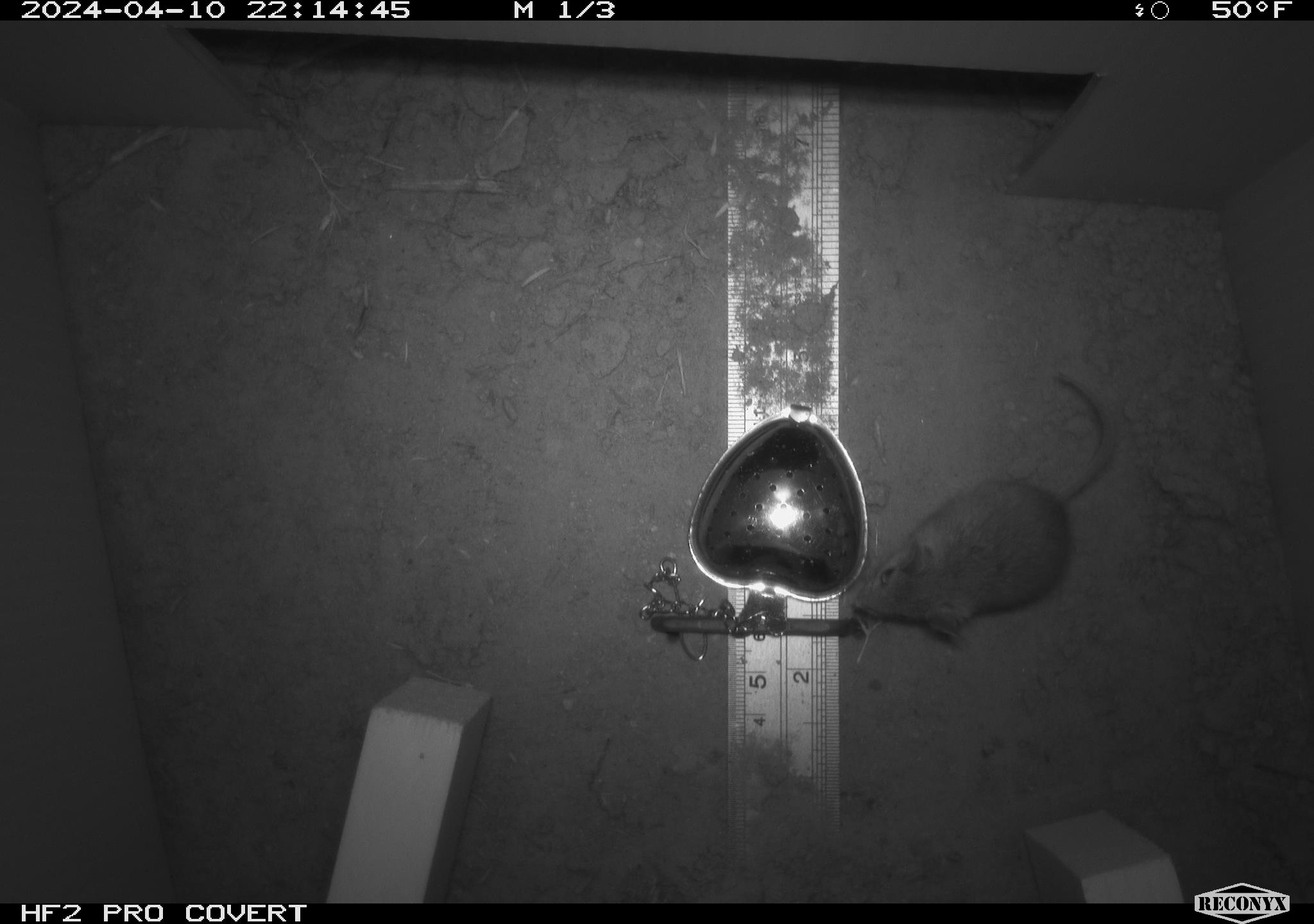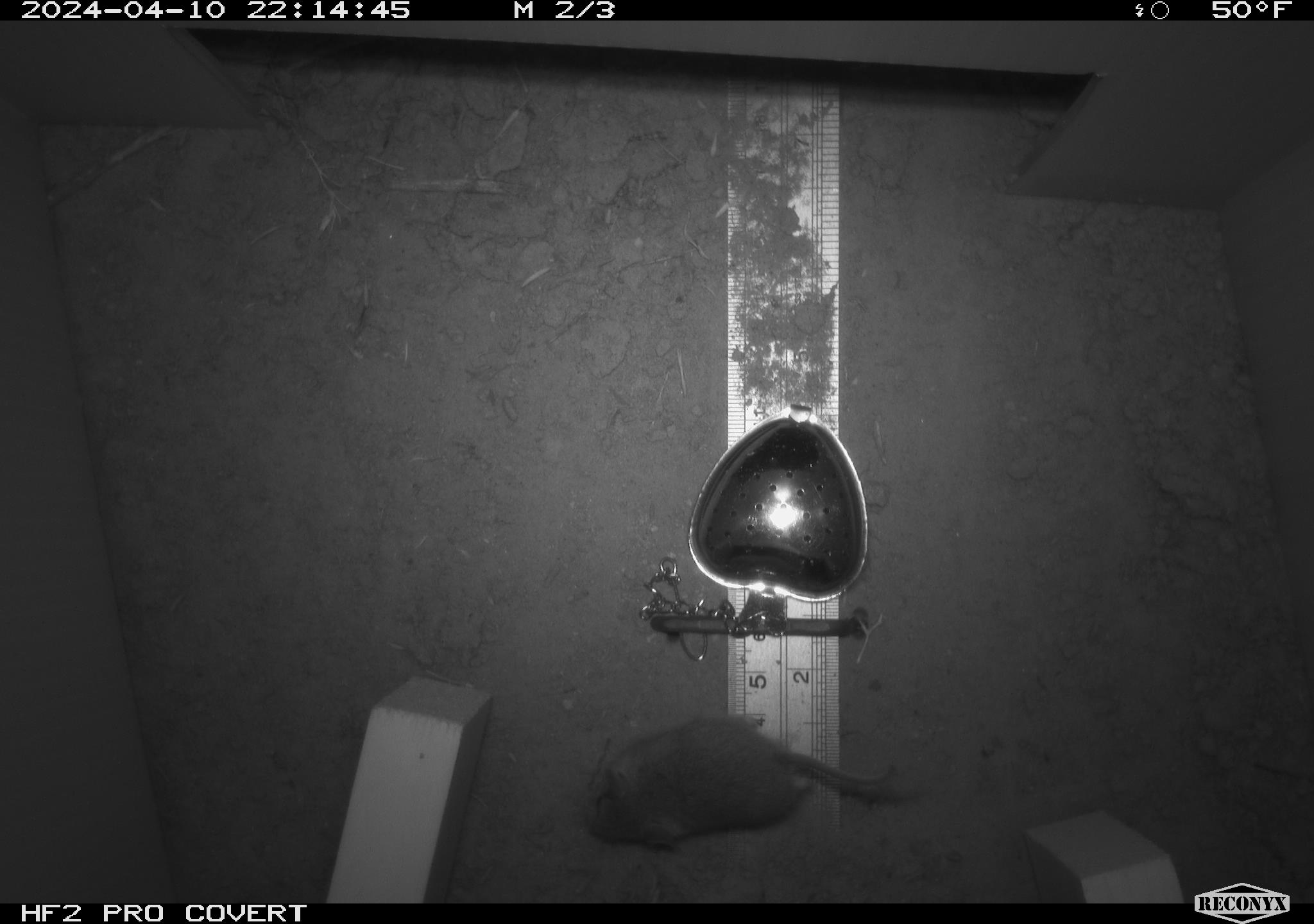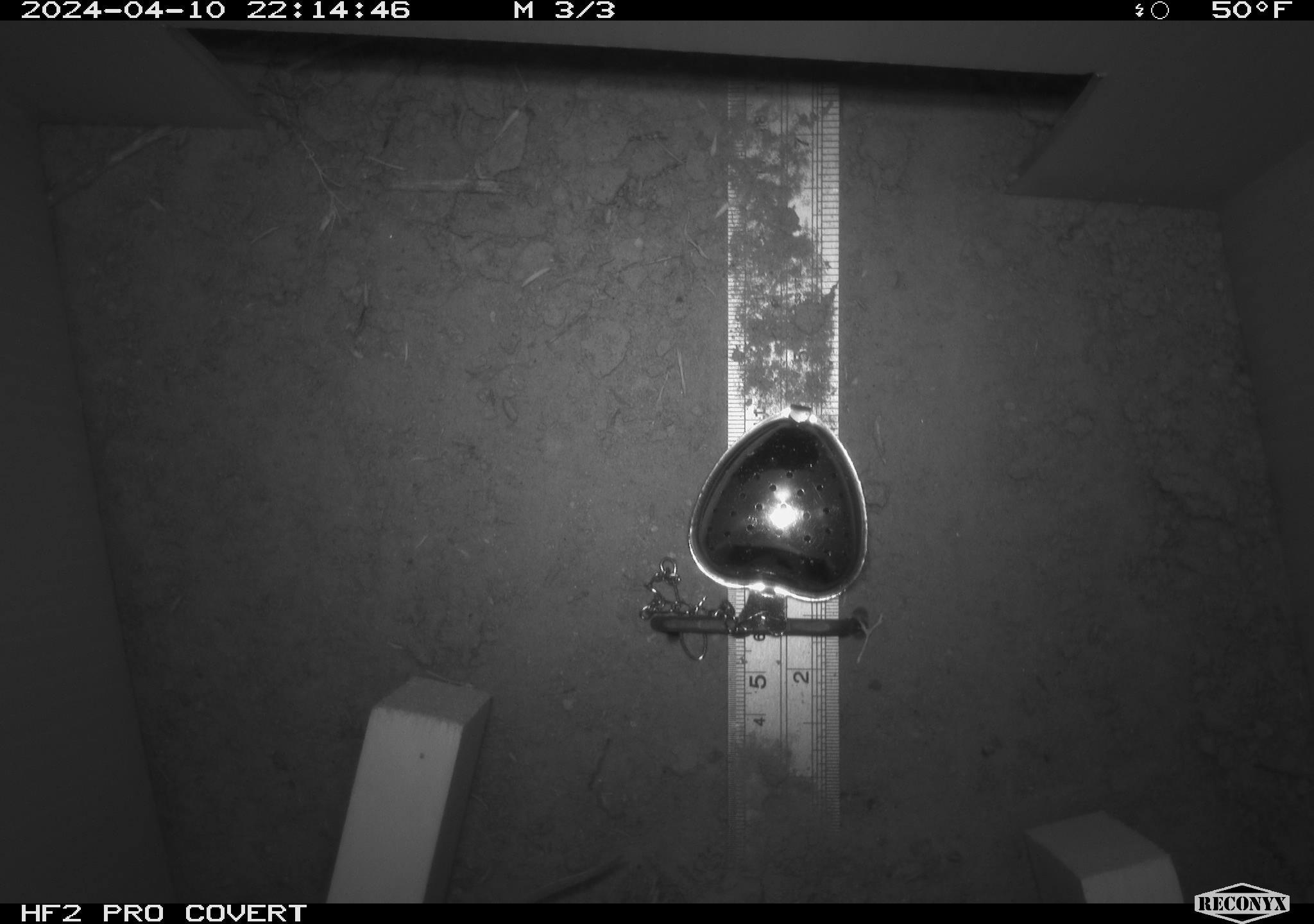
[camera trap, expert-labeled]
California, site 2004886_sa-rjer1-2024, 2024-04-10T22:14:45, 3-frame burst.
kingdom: Animalia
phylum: Chordata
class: Mammalia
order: Rodentia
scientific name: Rodentia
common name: mouse species